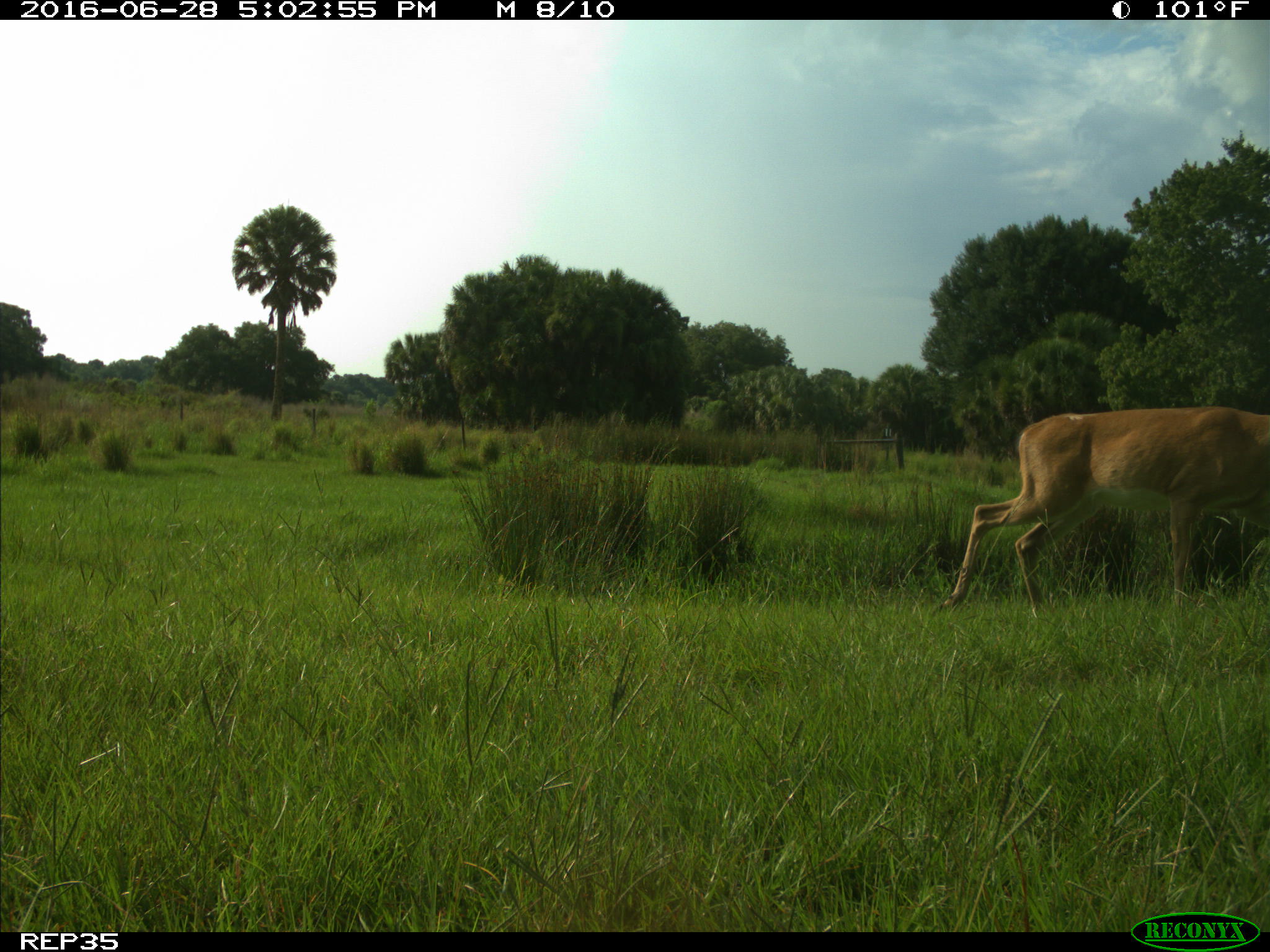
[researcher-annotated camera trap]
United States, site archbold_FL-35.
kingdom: Animalia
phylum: Chordata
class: Mammalia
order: Artiodactyla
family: Cervidae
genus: Odocoileus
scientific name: Odocoileus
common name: deer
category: unidentified deer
Unidentified deer (deer) (Odocoileus).